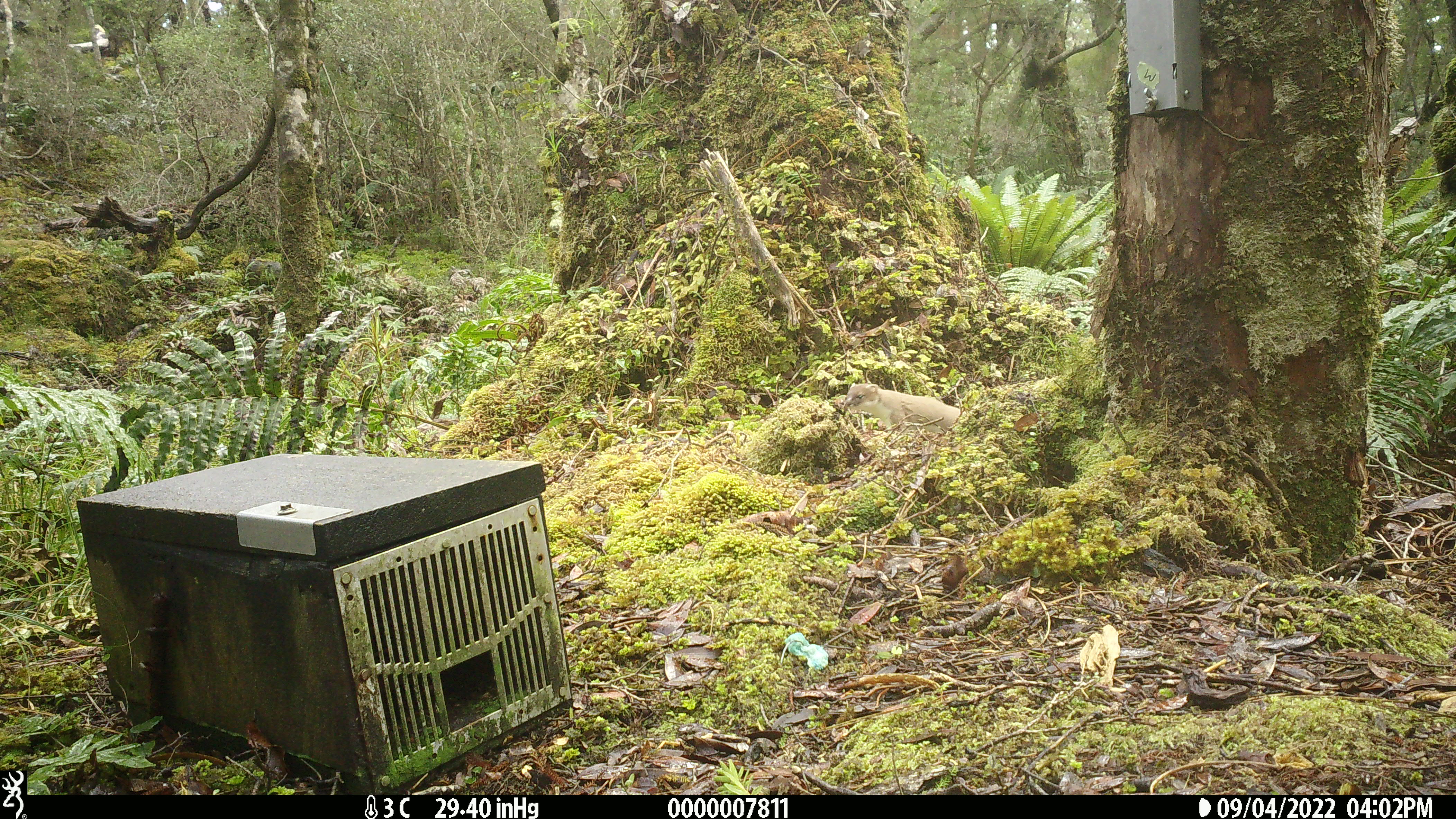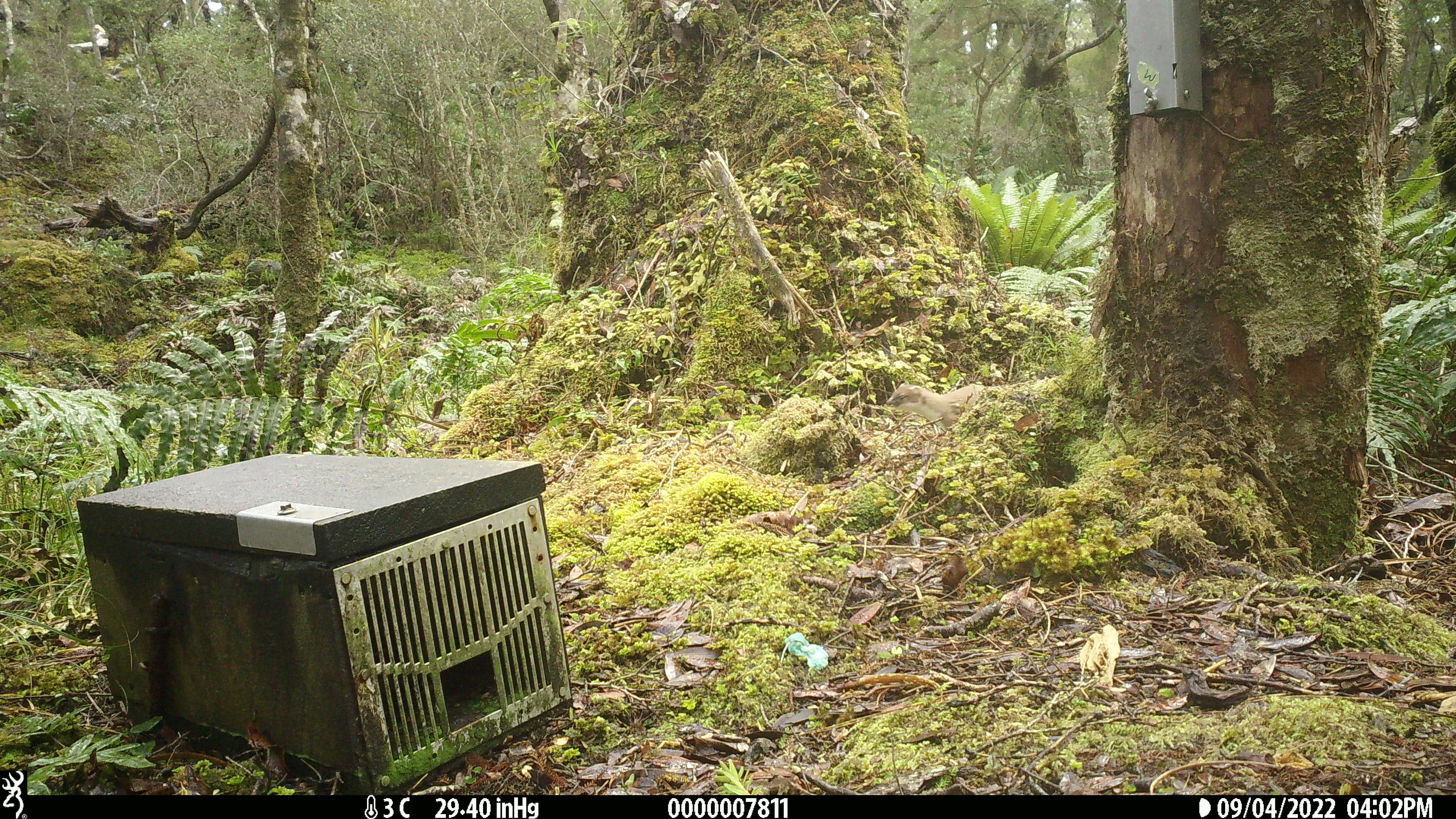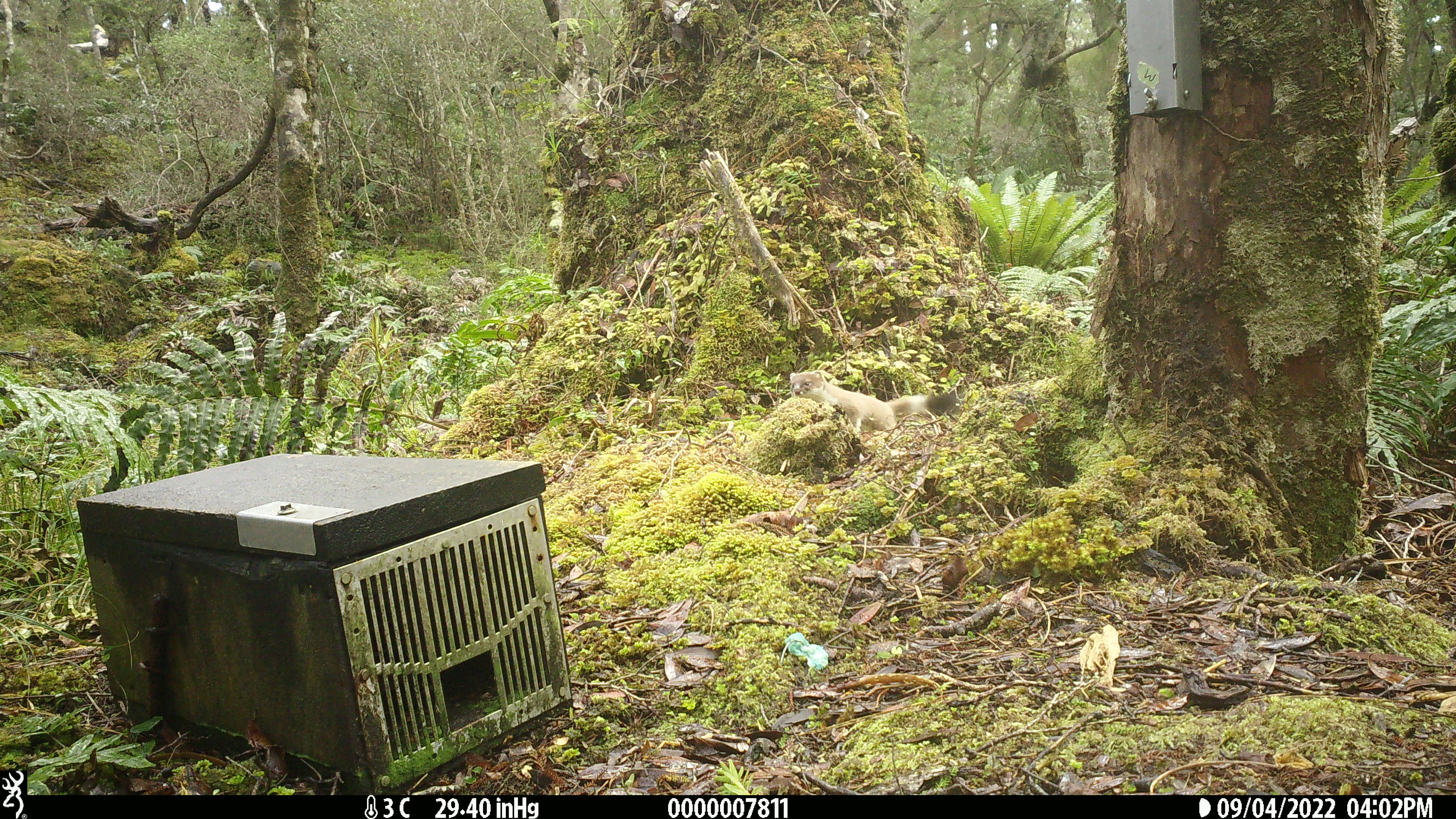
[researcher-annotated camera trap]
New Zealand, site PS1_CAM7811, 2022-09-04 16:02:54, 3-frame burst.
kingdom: Animalia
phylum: Chordata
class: Mammalia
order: Carnivora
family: Mustelidae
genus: Mustela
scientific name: Mustela erminea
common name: stoat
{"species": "stoat (Mustela erminea)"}